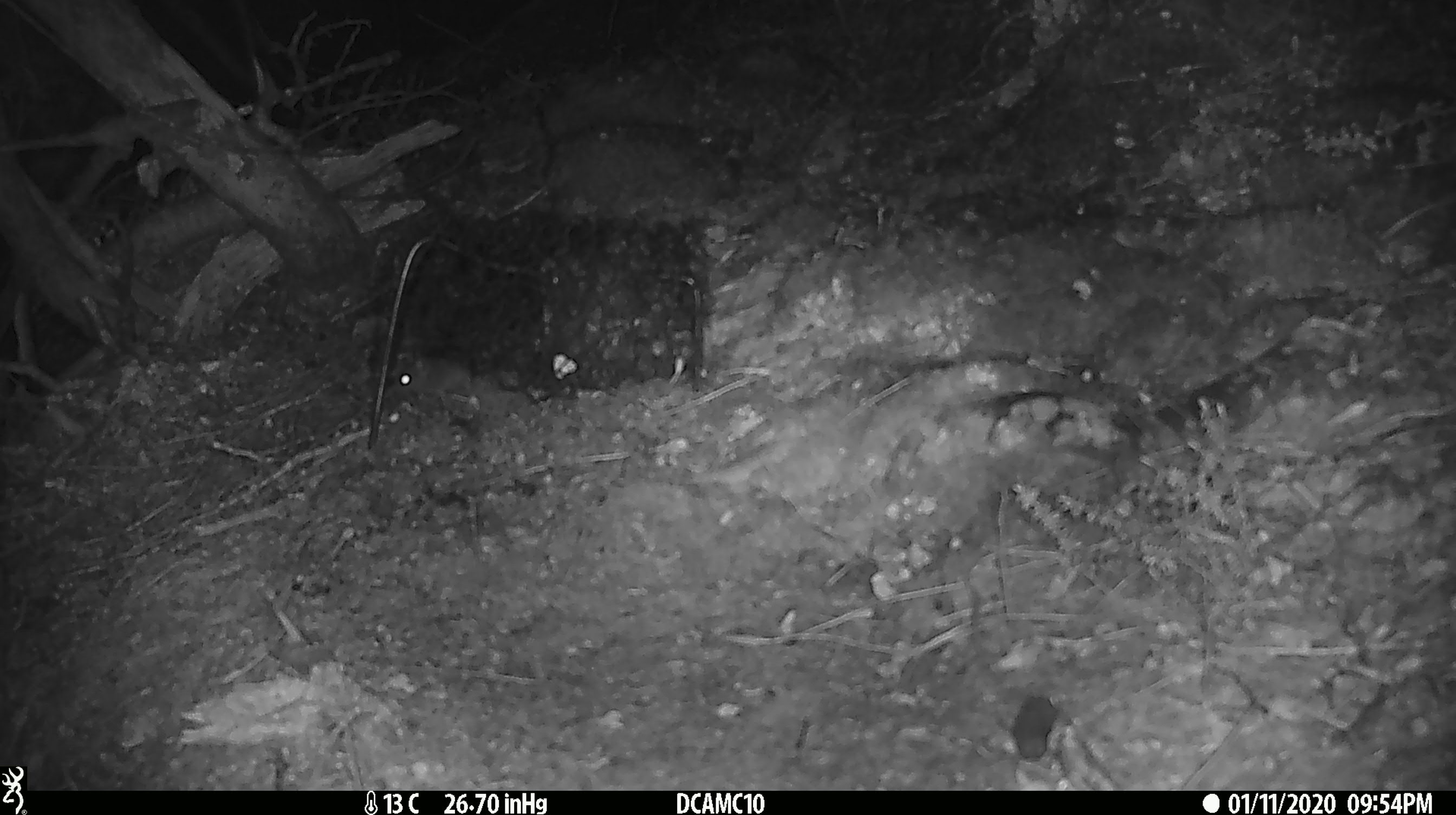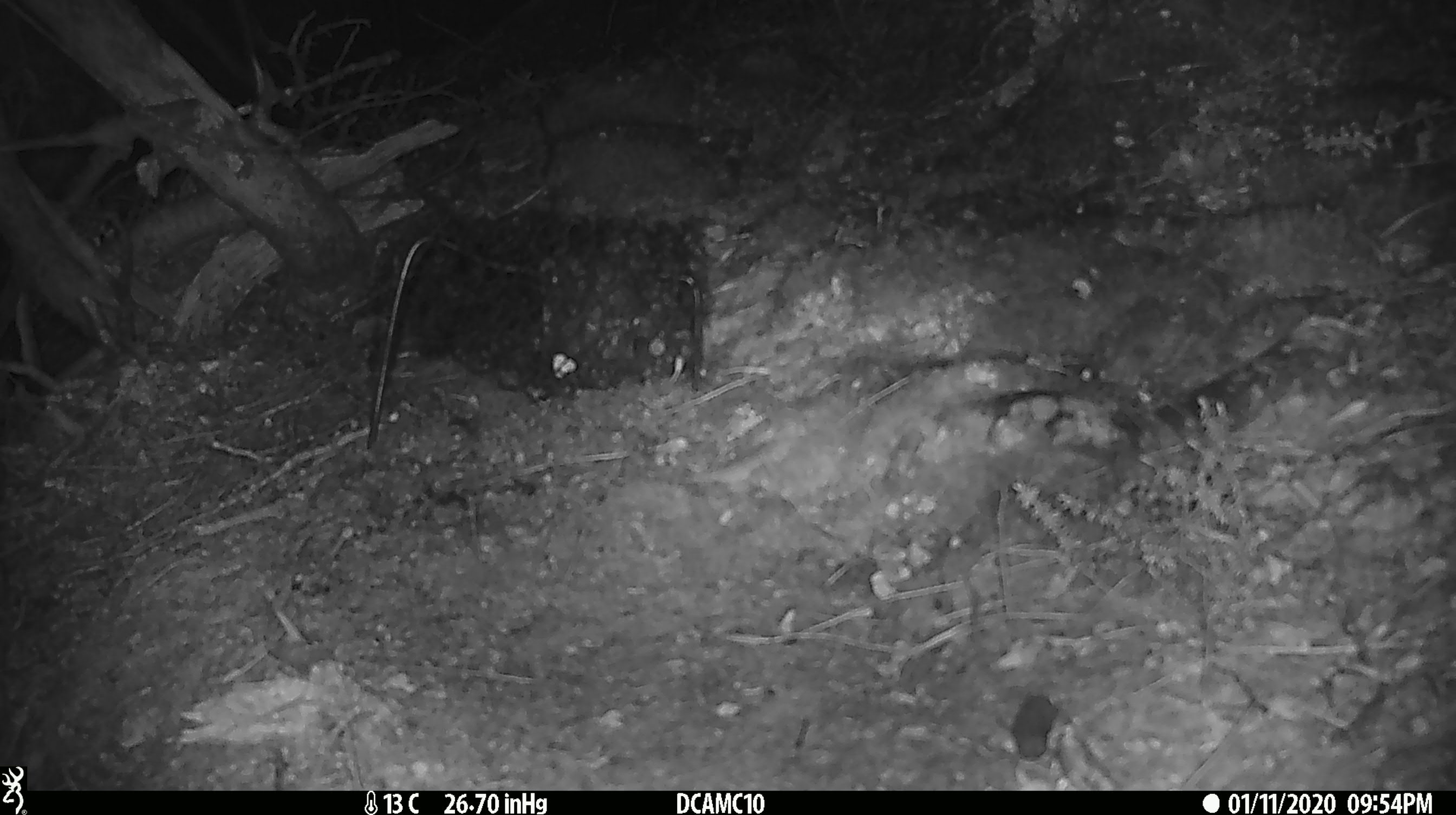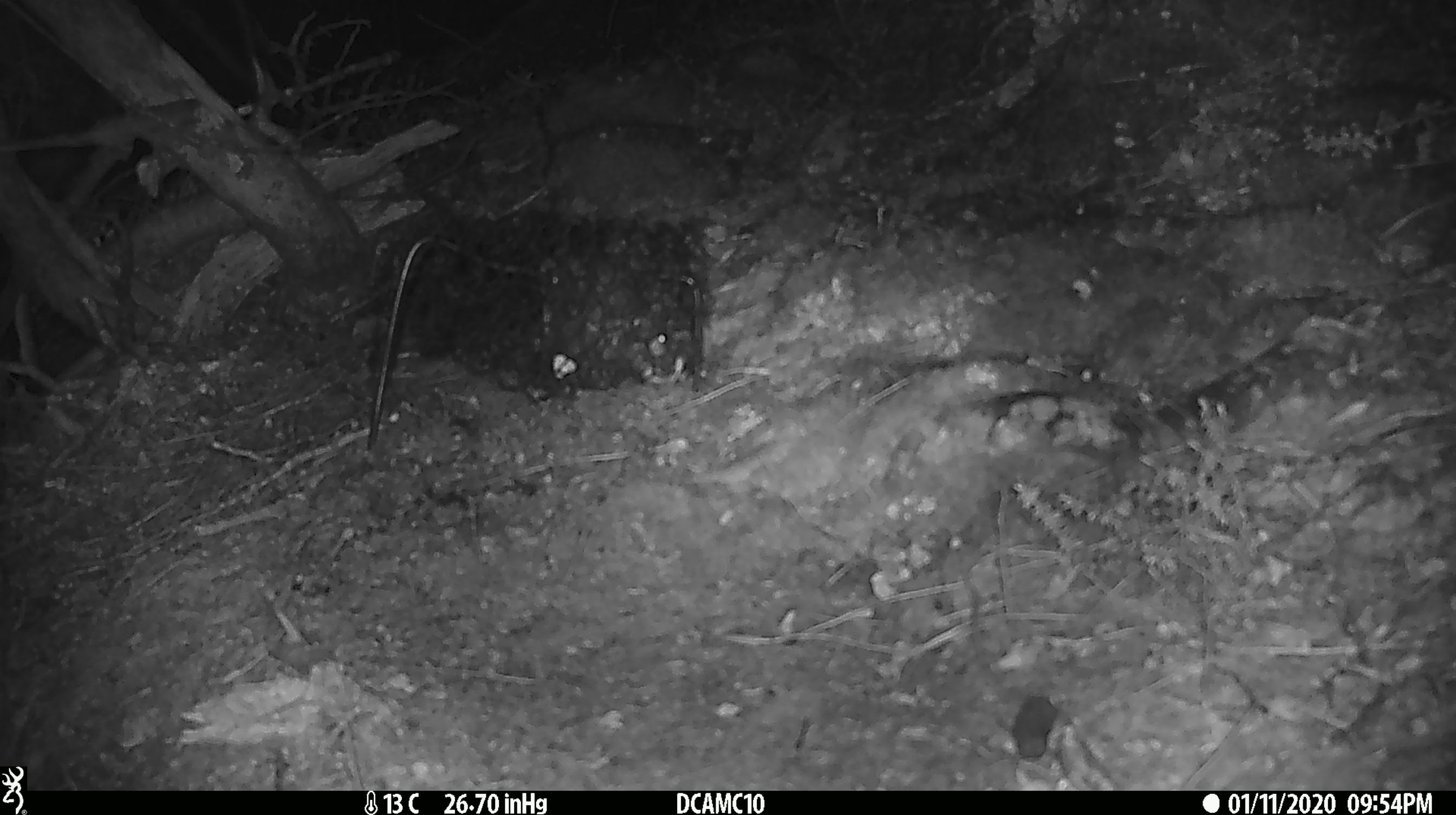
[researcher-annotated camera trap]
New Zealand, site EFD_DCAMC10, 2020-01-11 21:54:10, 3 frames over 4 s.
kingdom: Animalia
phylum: Chordata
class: Mammalia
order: Rodentia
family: Muridae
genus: Mus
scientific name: Mus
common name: mouse